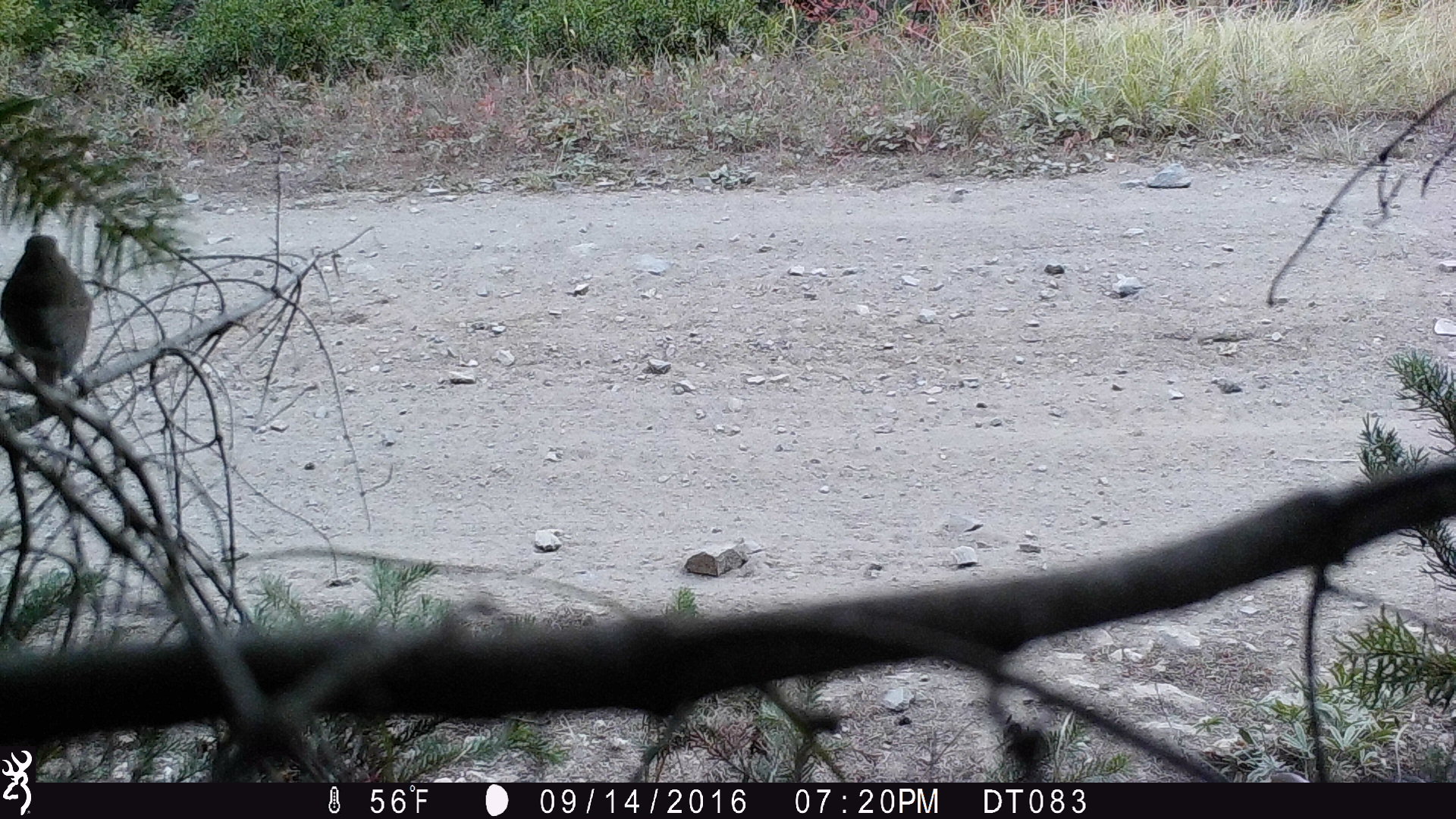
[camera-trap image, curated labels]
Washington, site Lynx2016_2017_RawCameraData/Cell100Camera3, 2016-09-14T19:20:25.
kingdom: Animalia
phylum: Chordata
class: Aves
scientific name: Aves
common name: birds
Aves (birds). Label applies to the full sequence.